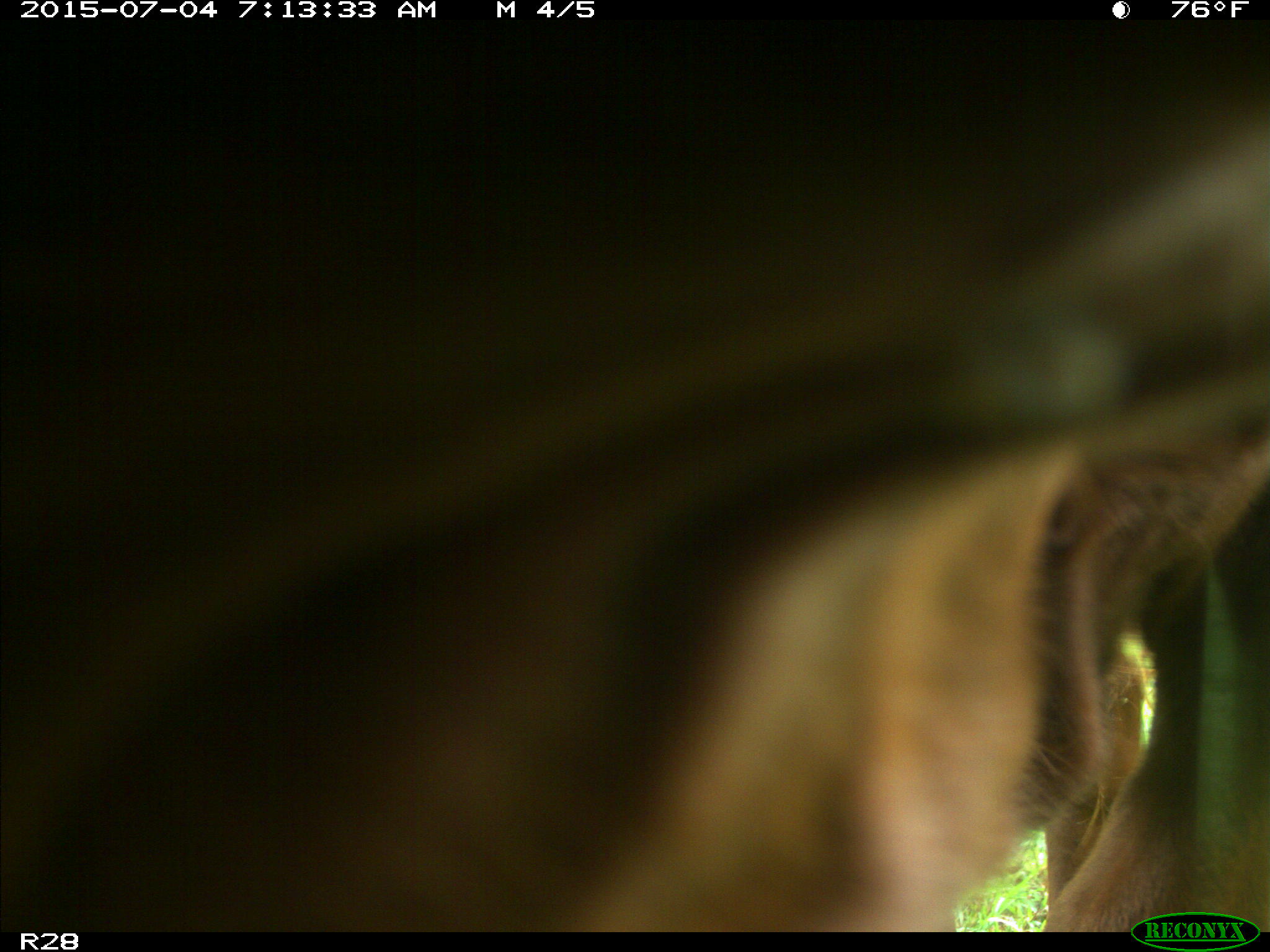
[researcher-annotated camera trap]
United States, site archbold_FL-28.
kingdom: Animalia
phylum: Chordata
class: Mammalia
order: Artiodactyla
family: Bovidae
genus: Bos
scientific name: Bos taurus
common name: domestic cow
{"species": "Bos taurus (domestic cow)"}